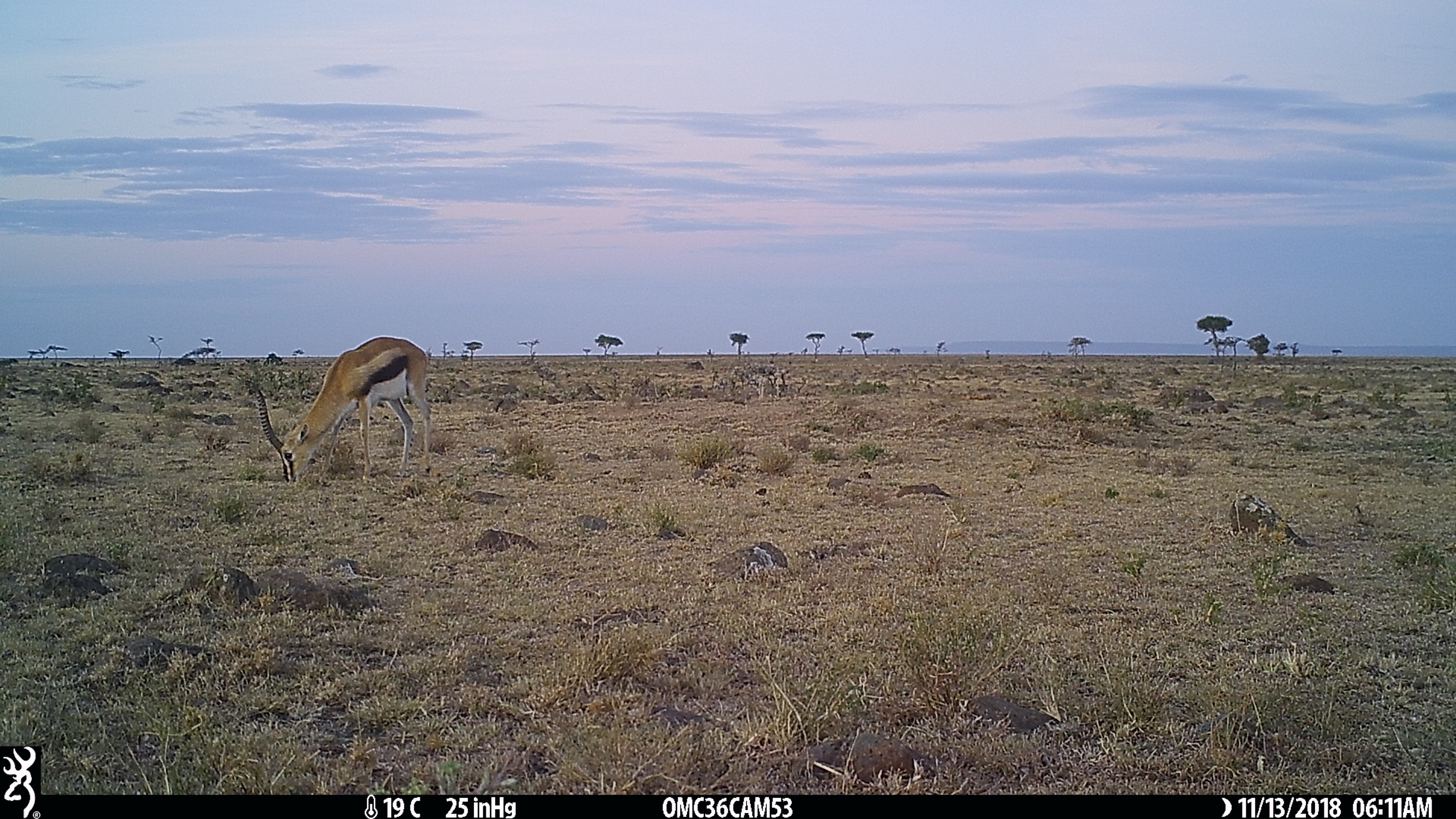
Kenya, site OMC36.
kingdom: Animalia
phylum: Chordata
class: Mammalia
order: Artiodactyla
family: Bovidae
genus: Eudorcas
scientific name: Eudorcas thomsonii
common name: thomon's gazelle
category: gazelle thomsons